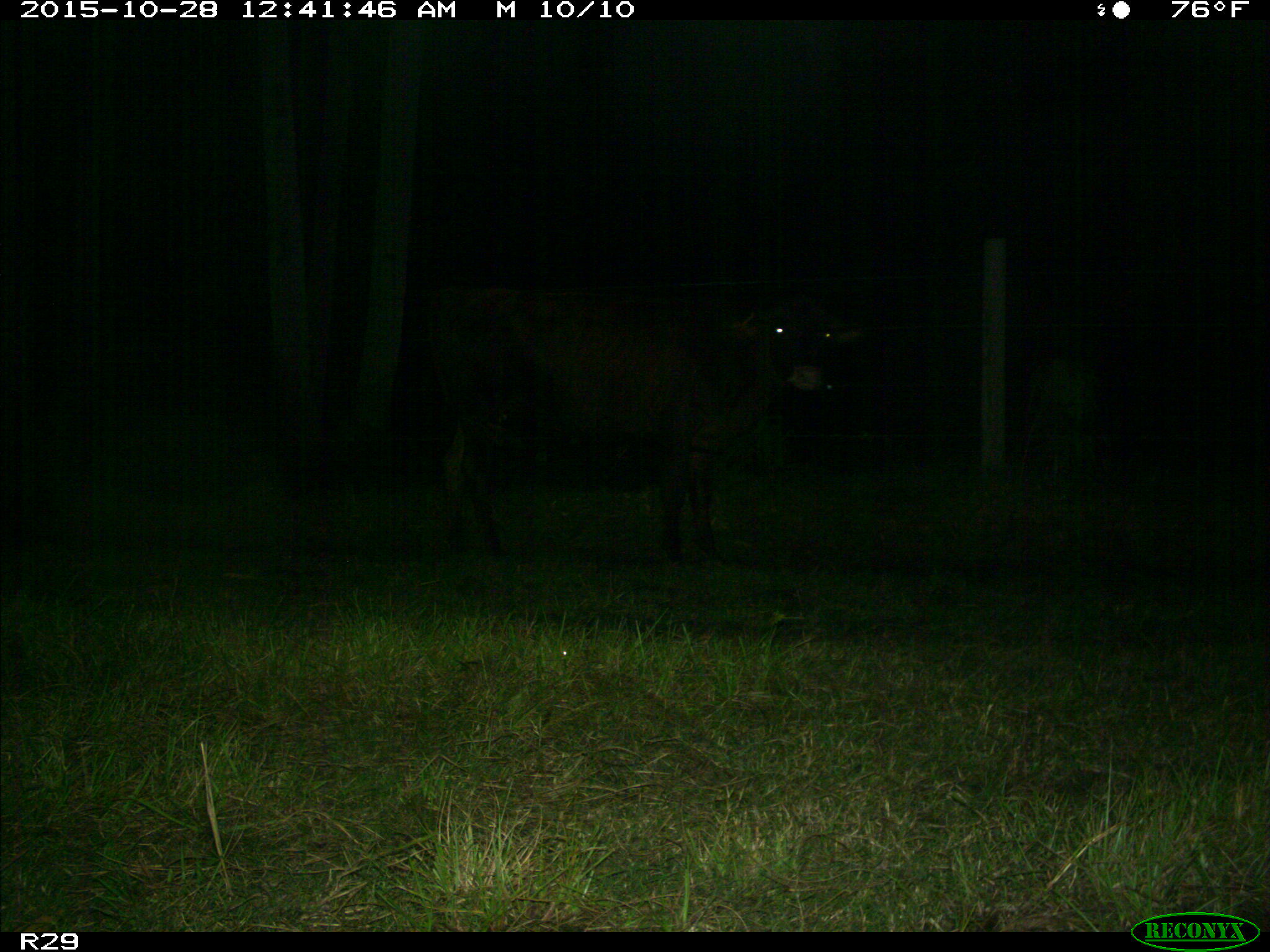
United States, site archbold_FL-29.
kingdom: Animalia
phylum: Chordata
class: Mammalia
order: Artiodactyla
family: Bovidae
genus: Bos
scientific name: Bos taurus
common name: domestic cow